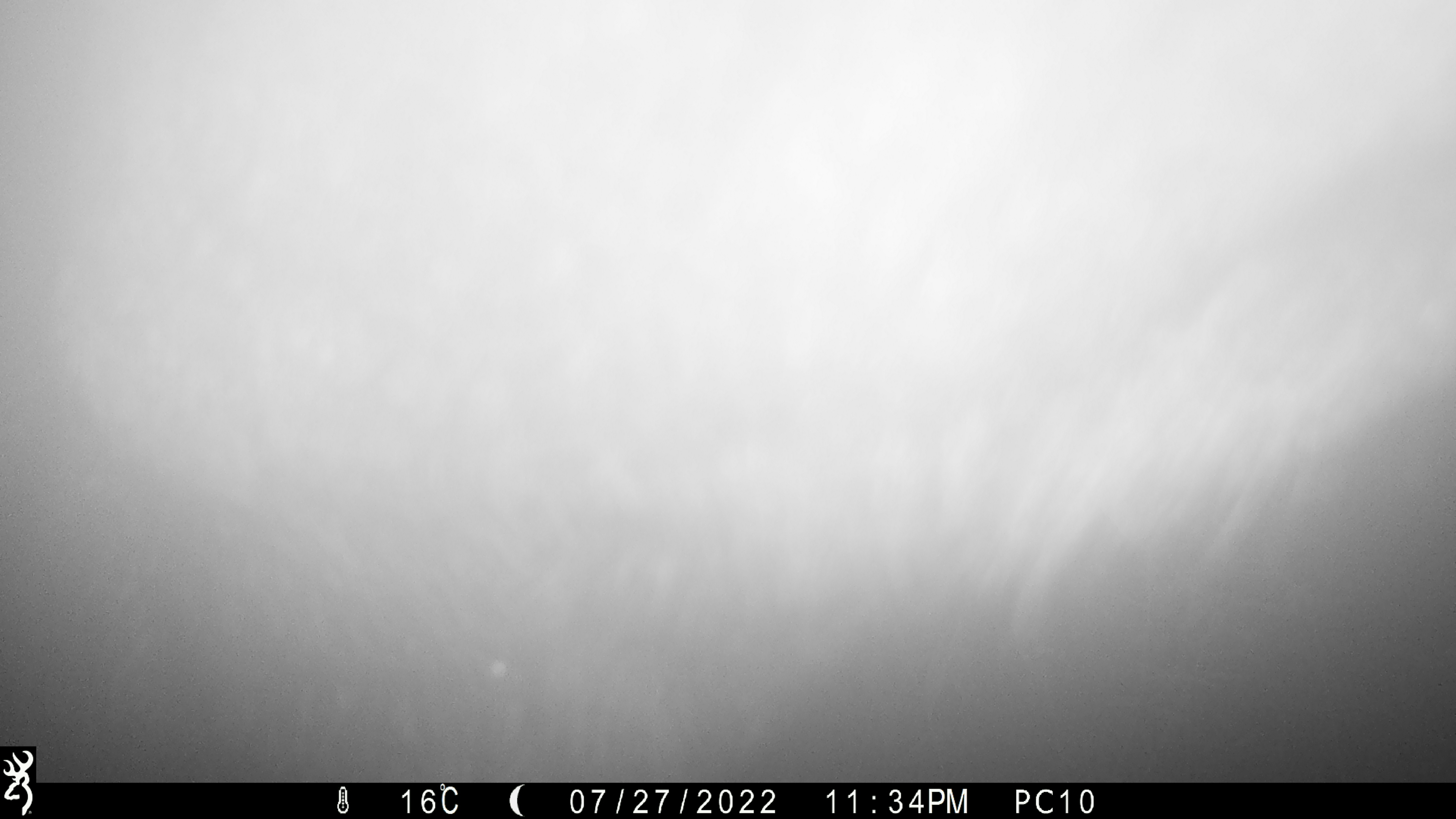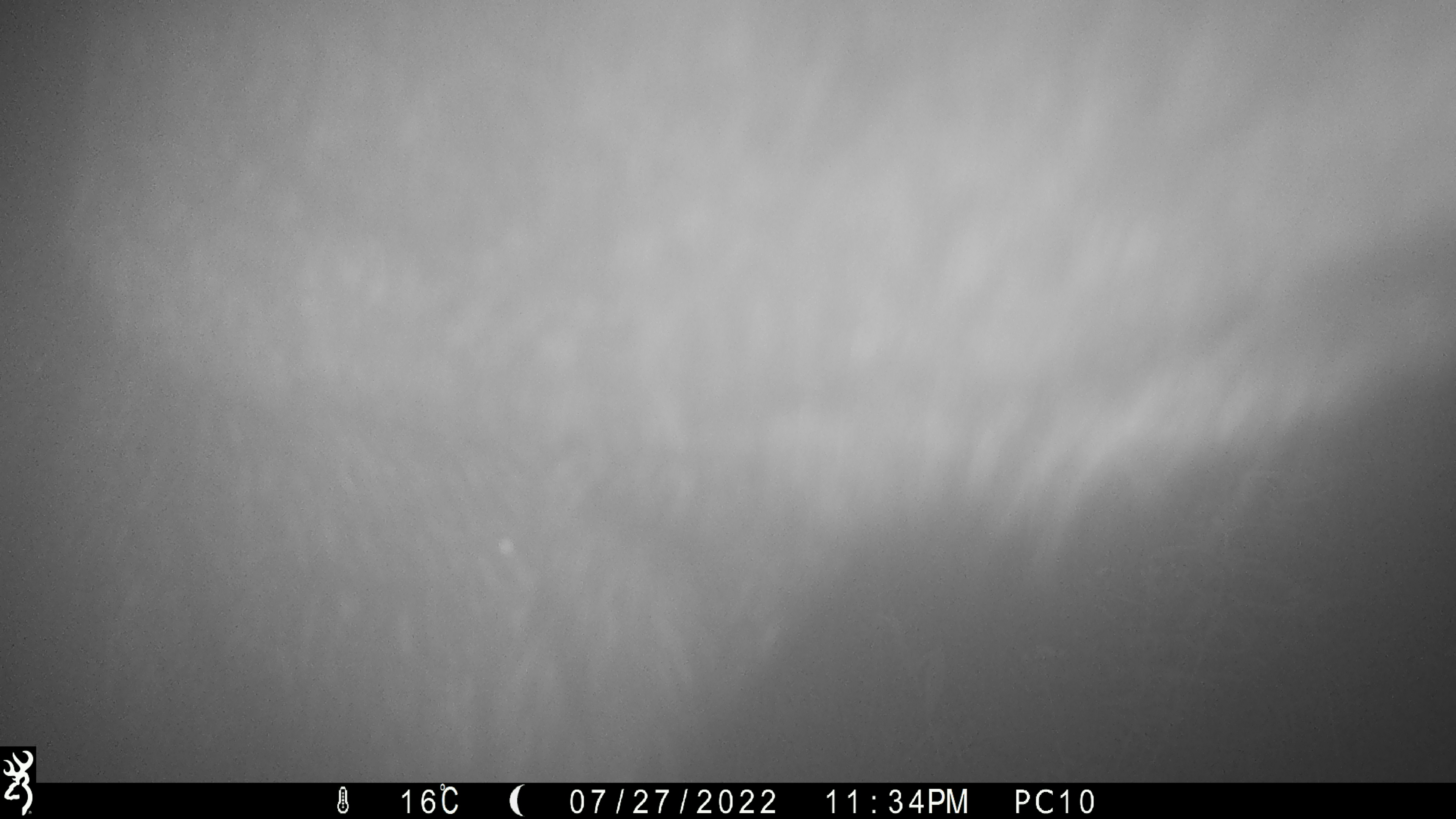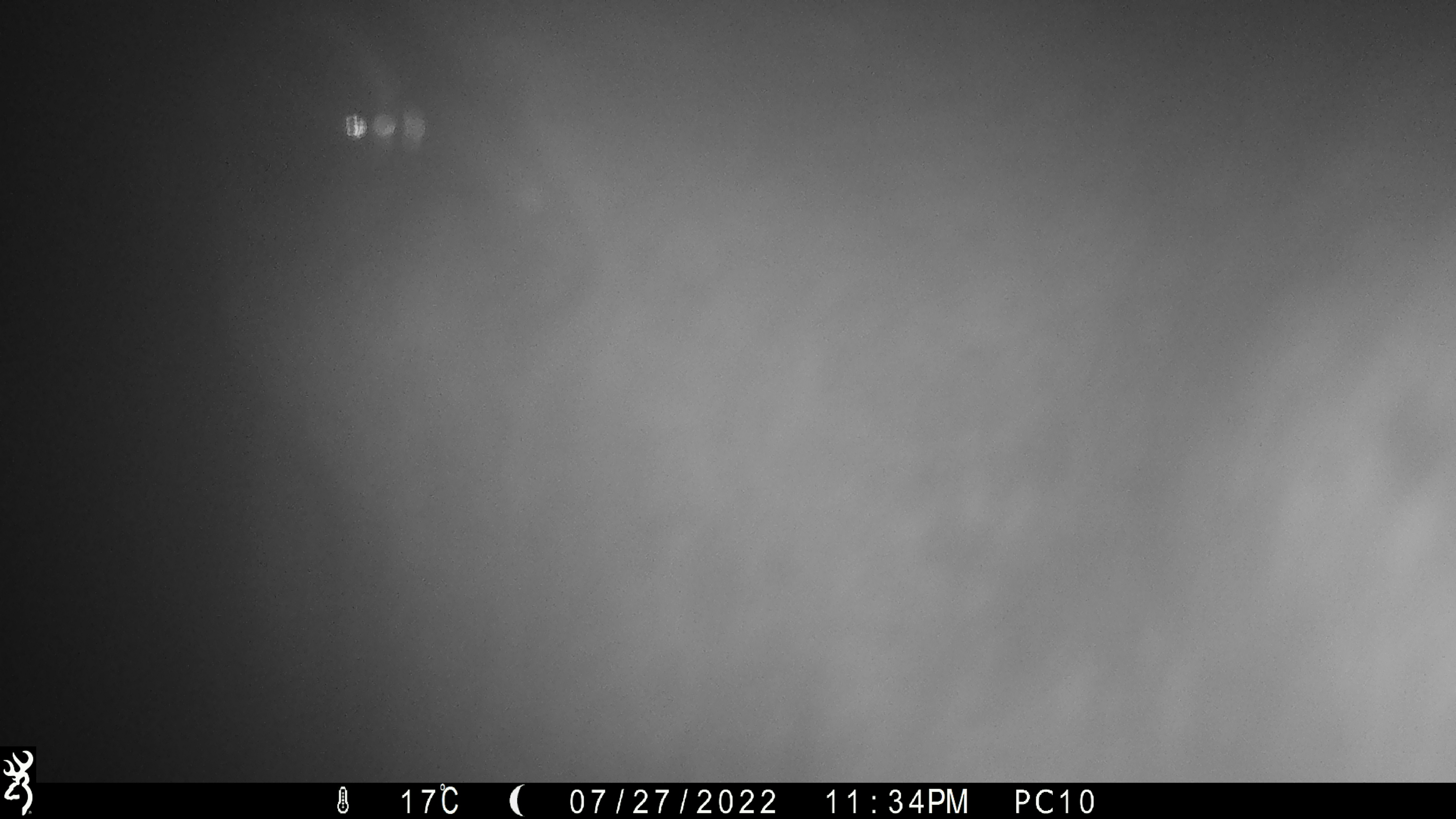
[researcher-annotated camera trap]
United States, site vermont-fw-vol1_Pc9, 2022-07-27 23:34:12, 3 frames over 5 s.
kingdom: Animalia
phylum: Chordata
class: Mammalia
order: Artiodactyla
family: Cervidae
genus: Alces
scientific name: Alces alces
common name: moose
Moose (Alces alces).